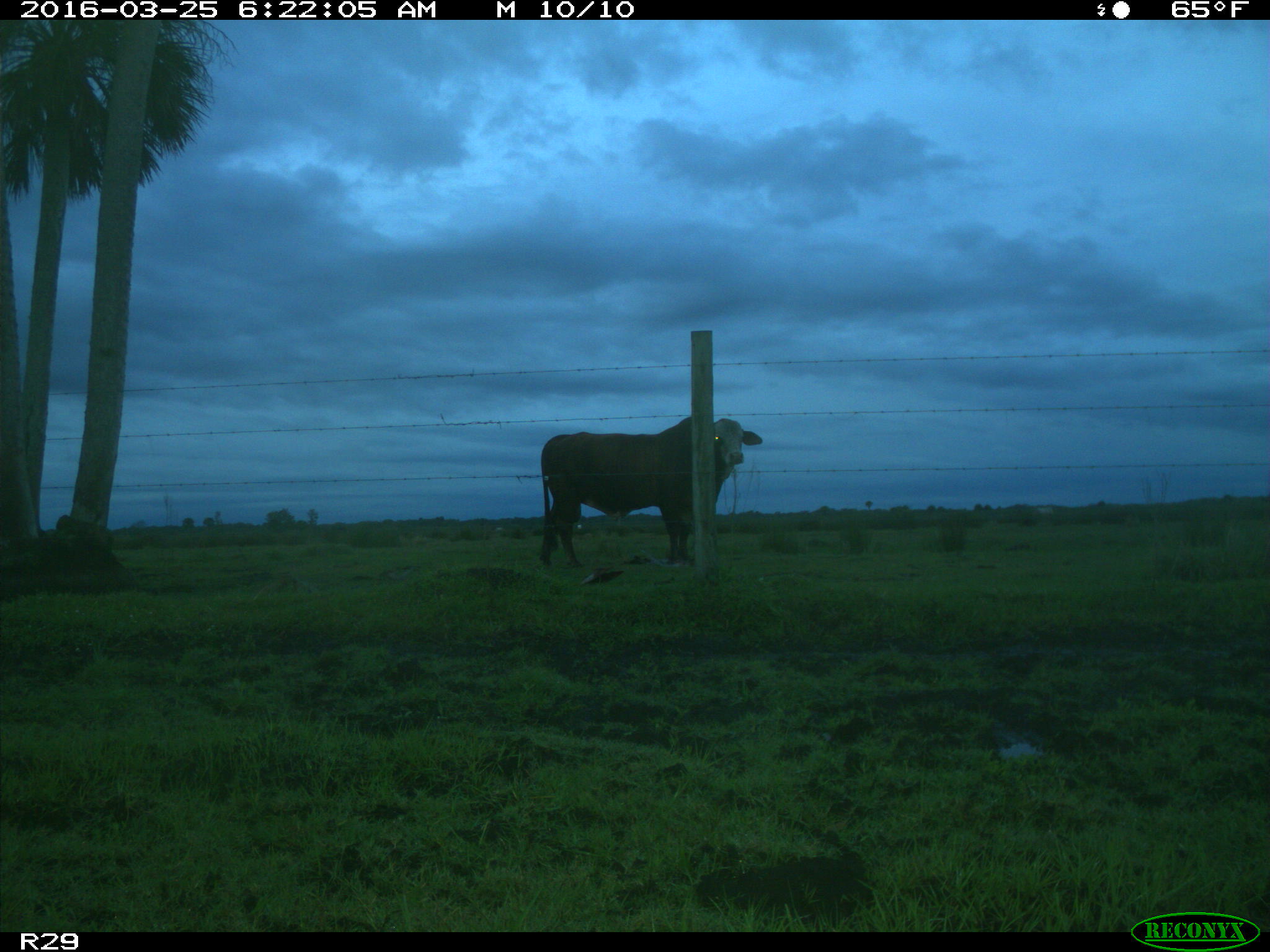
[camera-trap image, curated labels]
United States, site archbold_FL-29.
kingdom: Animalia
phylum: Chordata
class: Mammalia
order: Artiodactyla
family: Bovidae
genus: Bos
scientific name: Bos taurus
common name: domestic cow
Bos taurus (domestic cow).